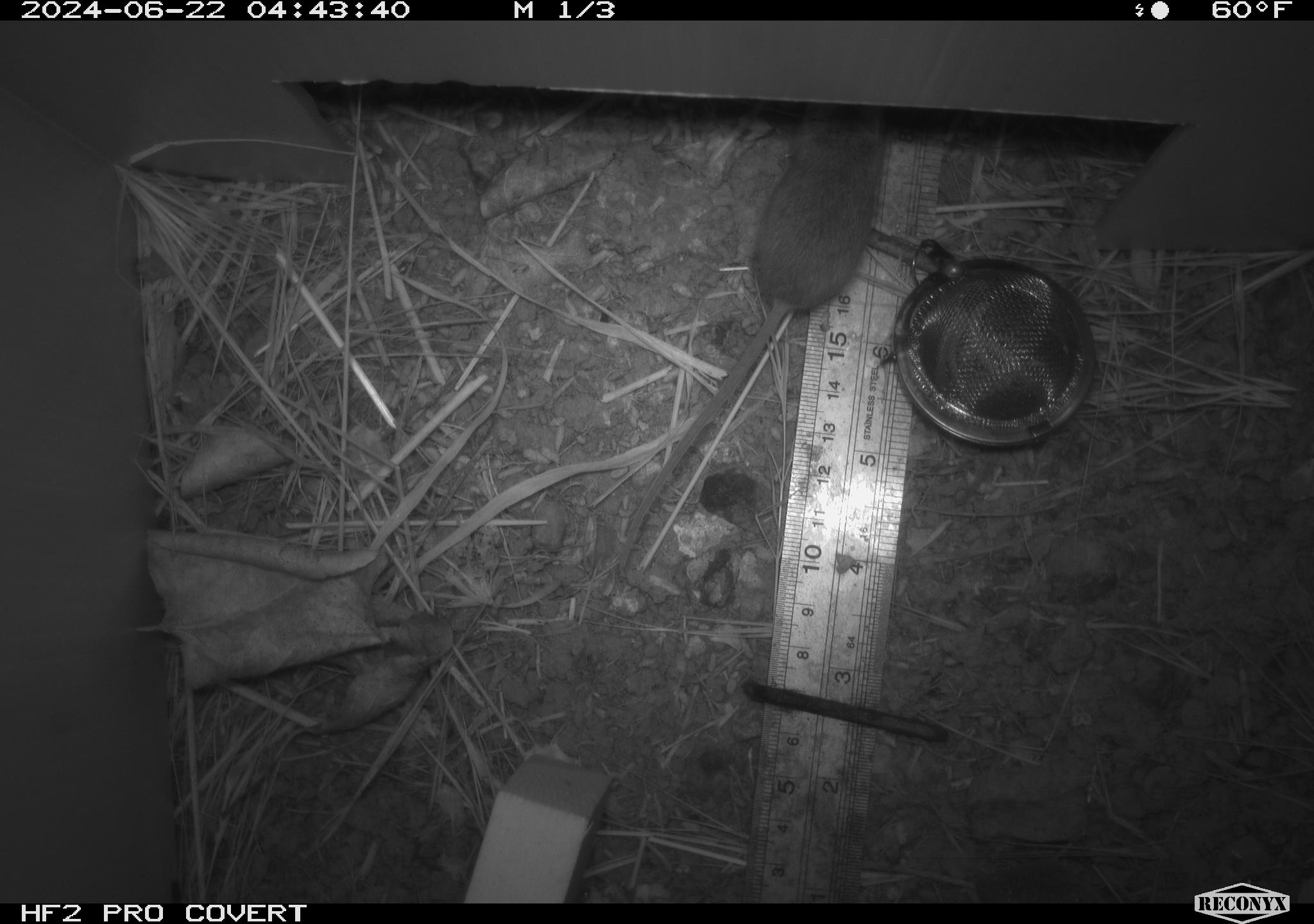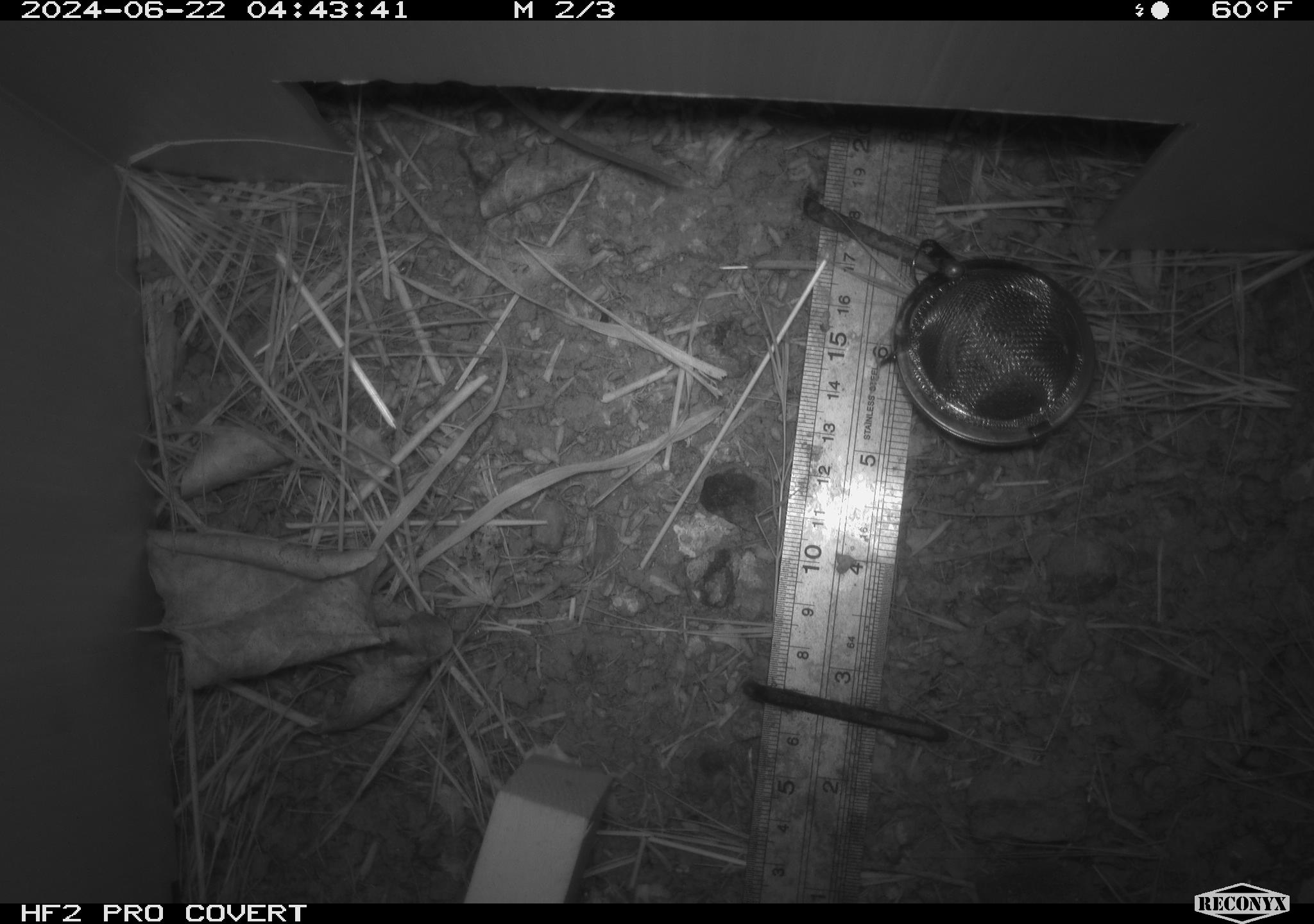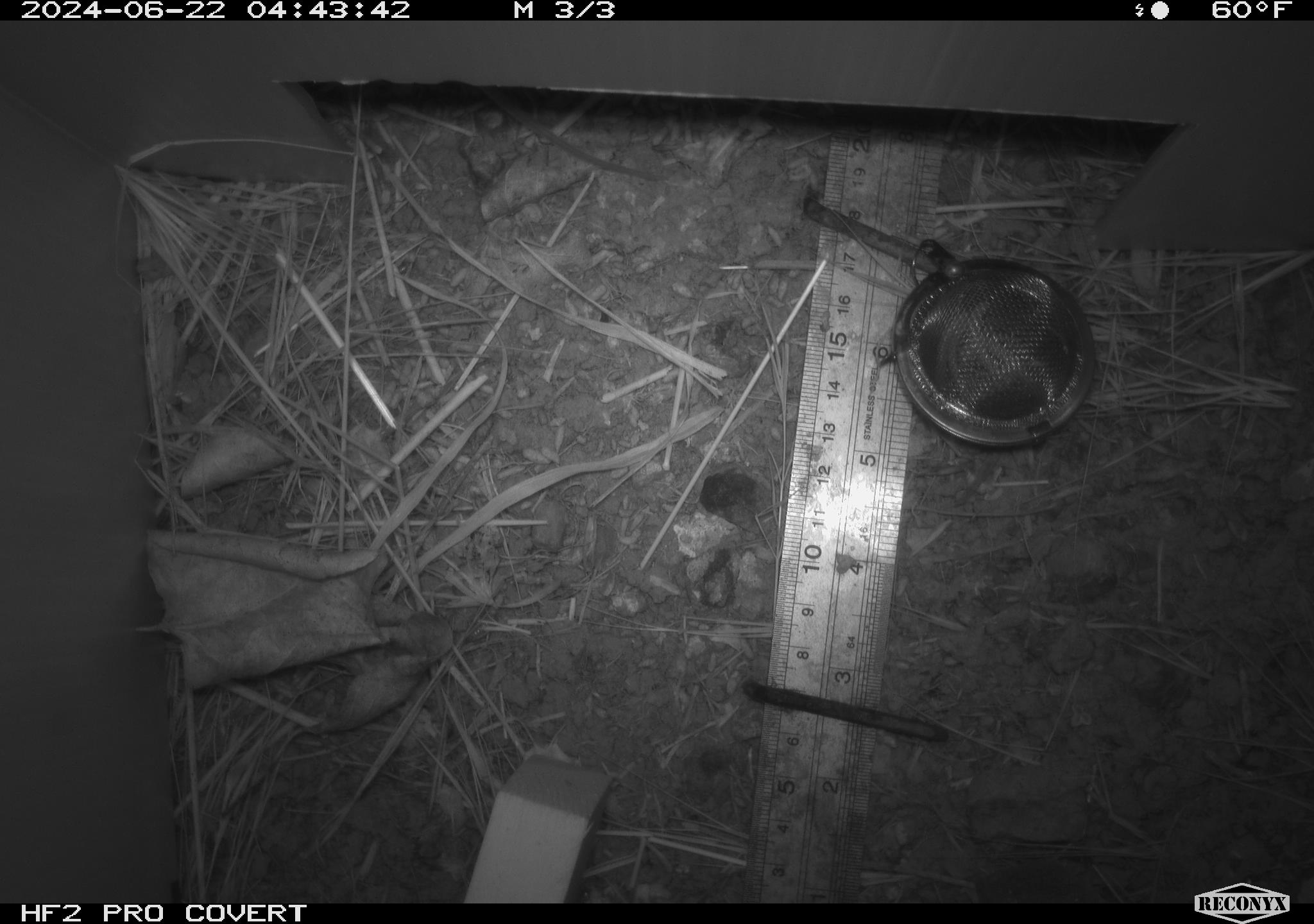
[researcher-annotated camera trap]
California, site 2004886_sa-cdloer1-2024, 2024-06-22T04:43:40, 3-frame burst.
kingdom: Animalia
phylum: Chordata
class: Mammalia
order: Rodentia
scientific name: Rodentia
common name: mouse species